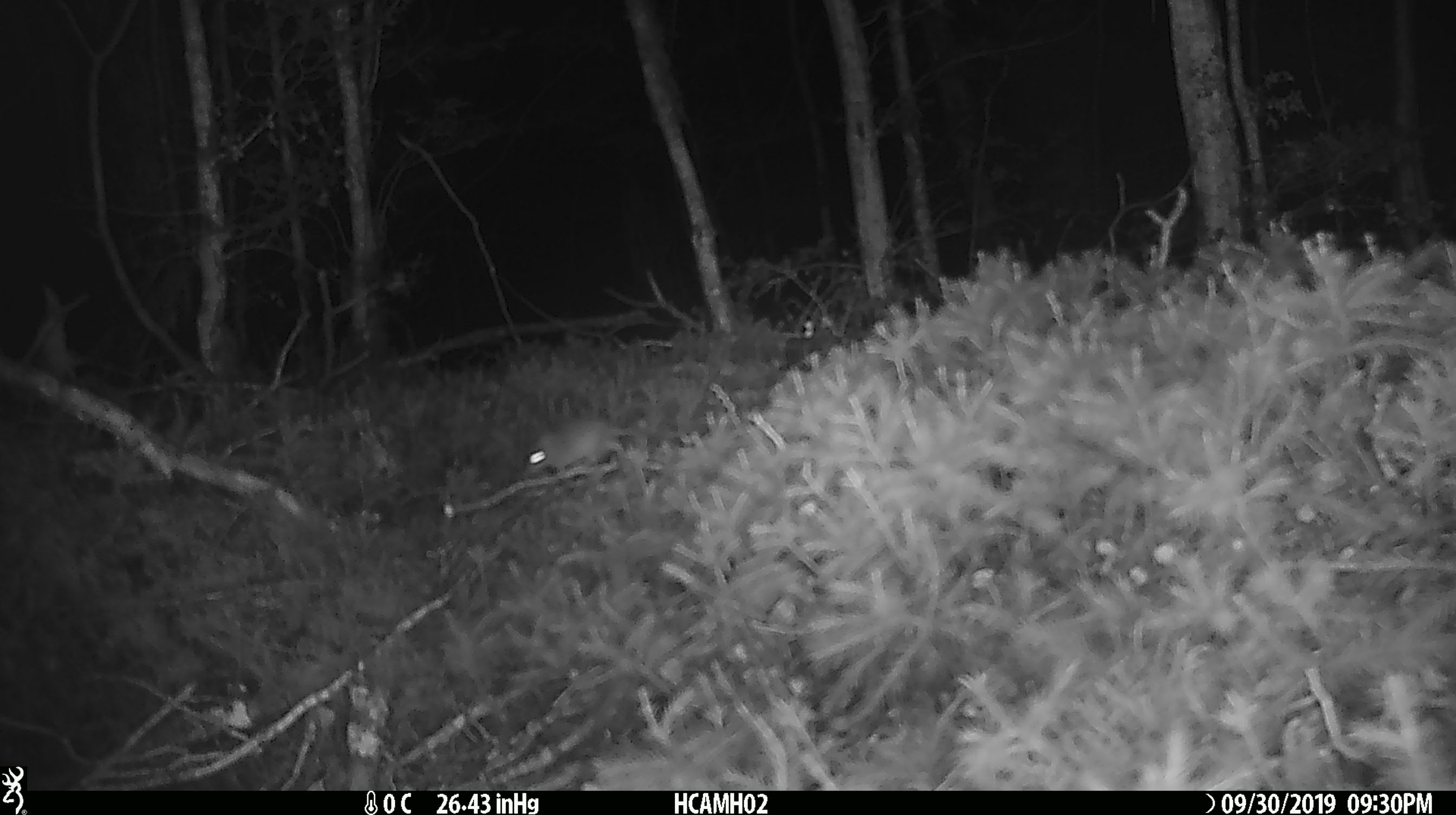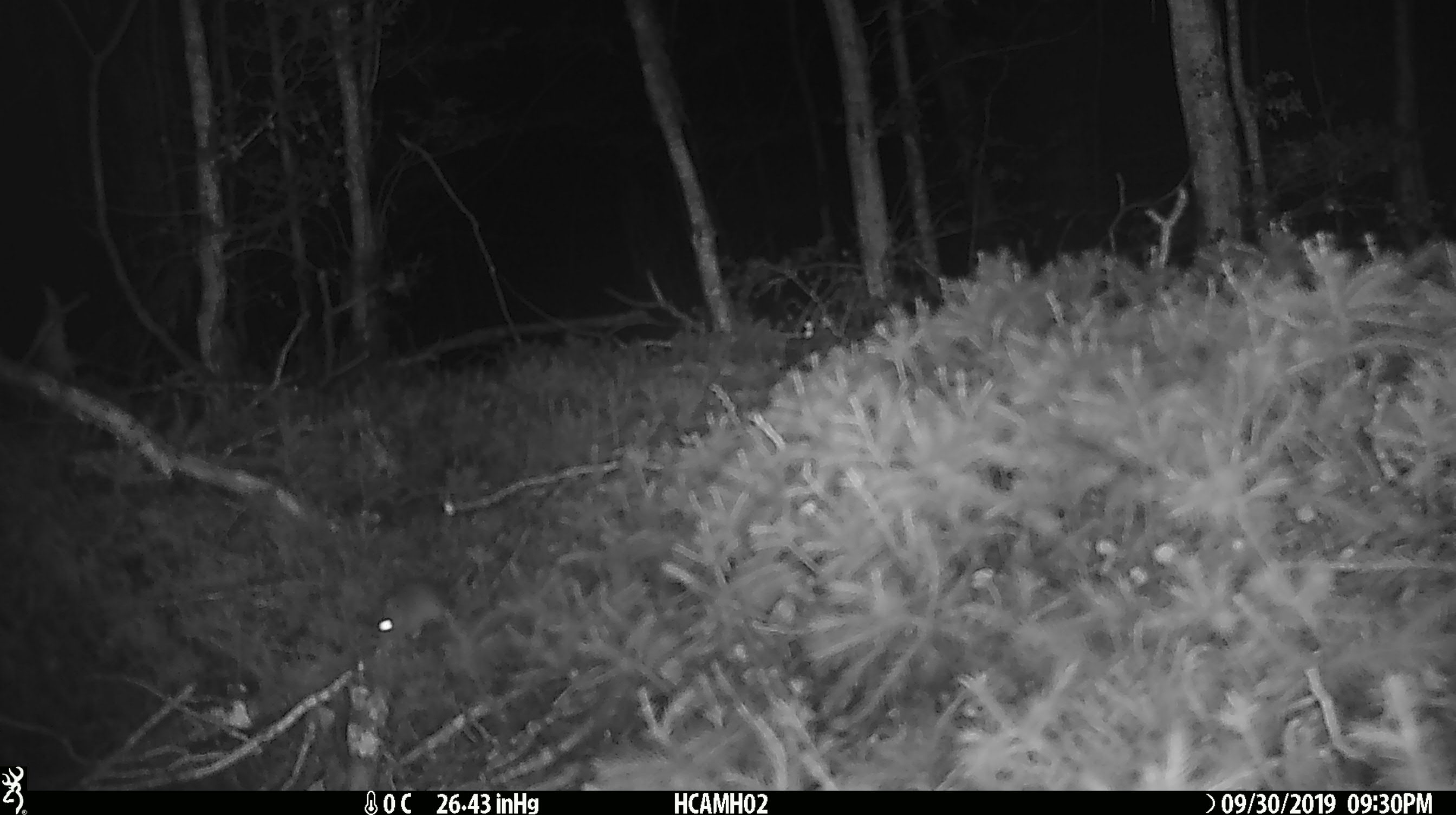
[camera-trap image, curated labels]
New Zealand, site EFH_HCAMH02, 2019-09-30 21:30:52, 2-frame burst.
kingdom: Animalia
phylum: Chordata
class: Mammalia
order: Rodentia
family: Muridae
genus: Mus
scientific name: Mus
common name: mouse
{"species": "mouse (Mus)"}